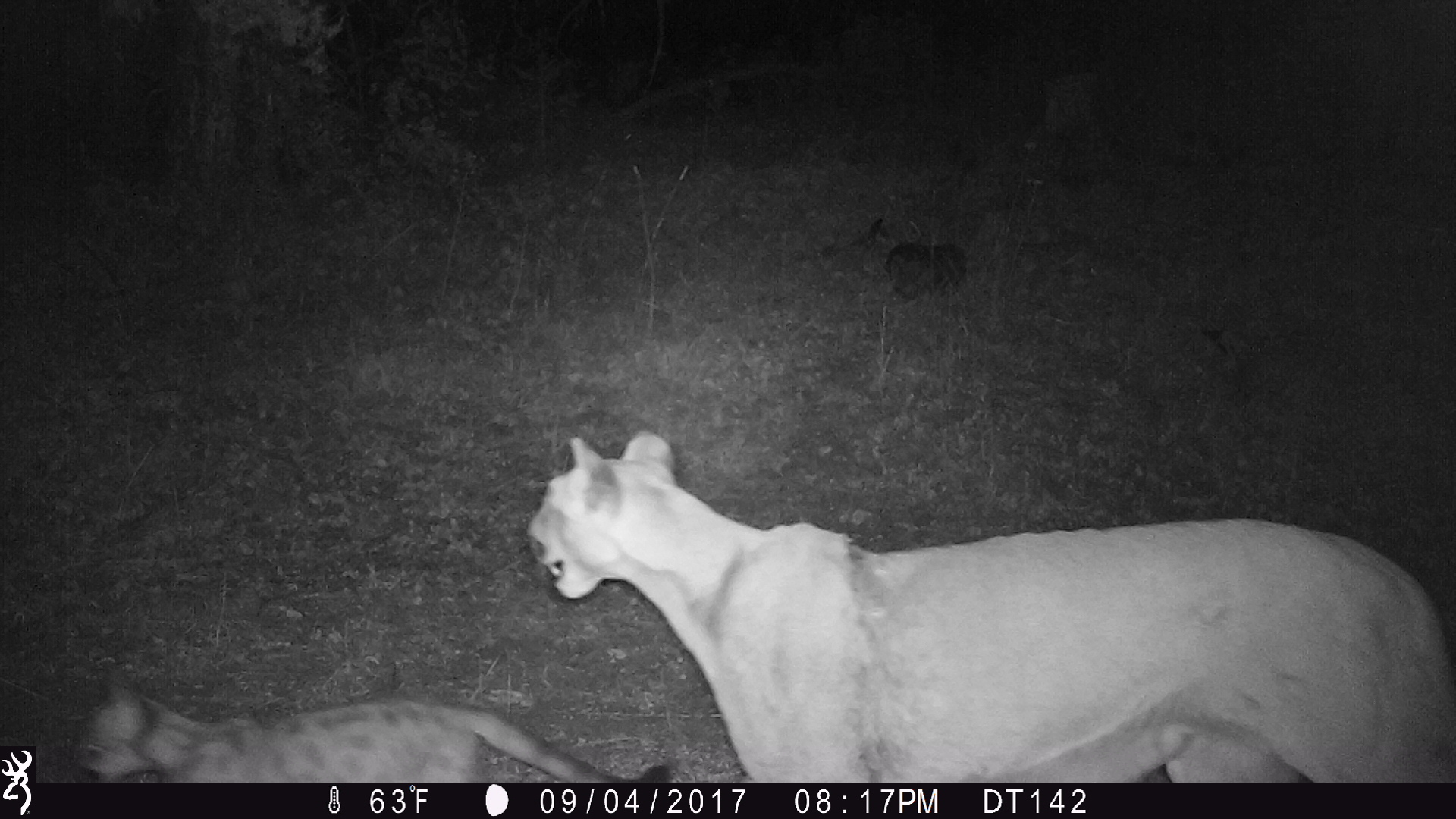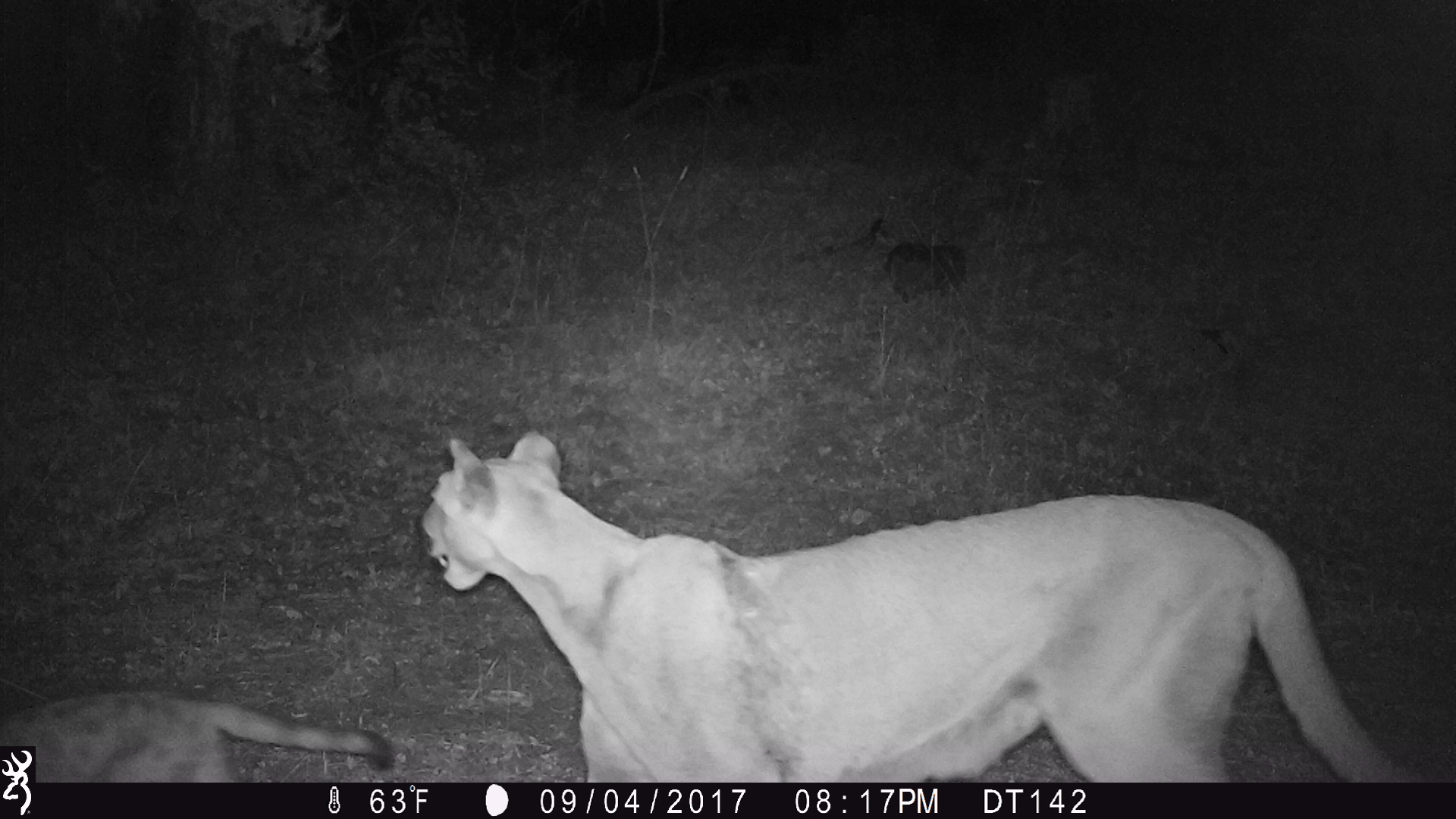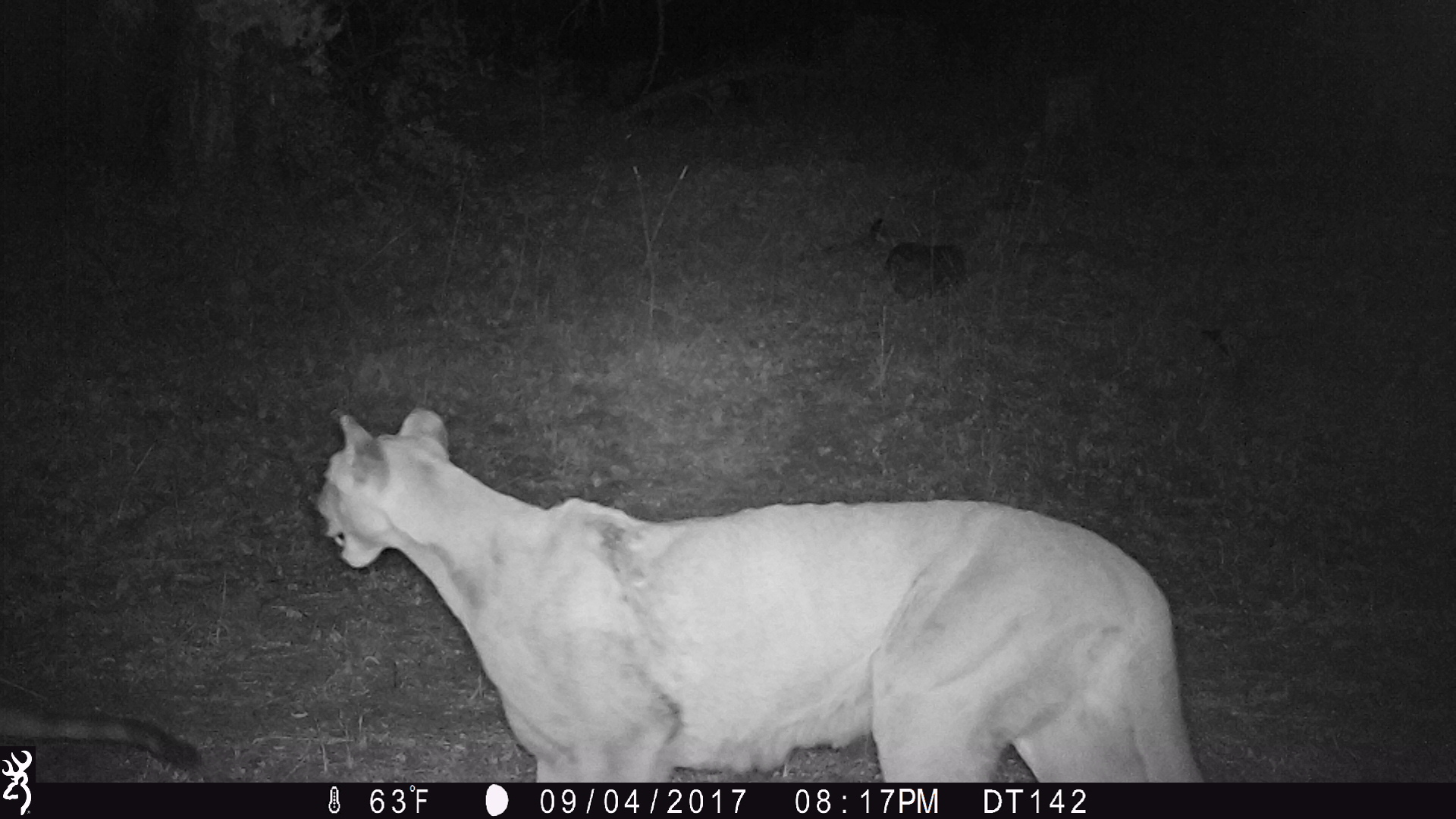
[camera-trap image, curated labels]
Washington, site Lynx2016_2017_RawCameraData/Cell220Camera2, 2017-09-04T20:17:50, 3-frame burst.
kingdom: Animalia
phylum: Chordata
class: Mammalia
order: Carnivora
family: Felidae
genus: Puma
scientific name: Puma concolor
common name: mountain lion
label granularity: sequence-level